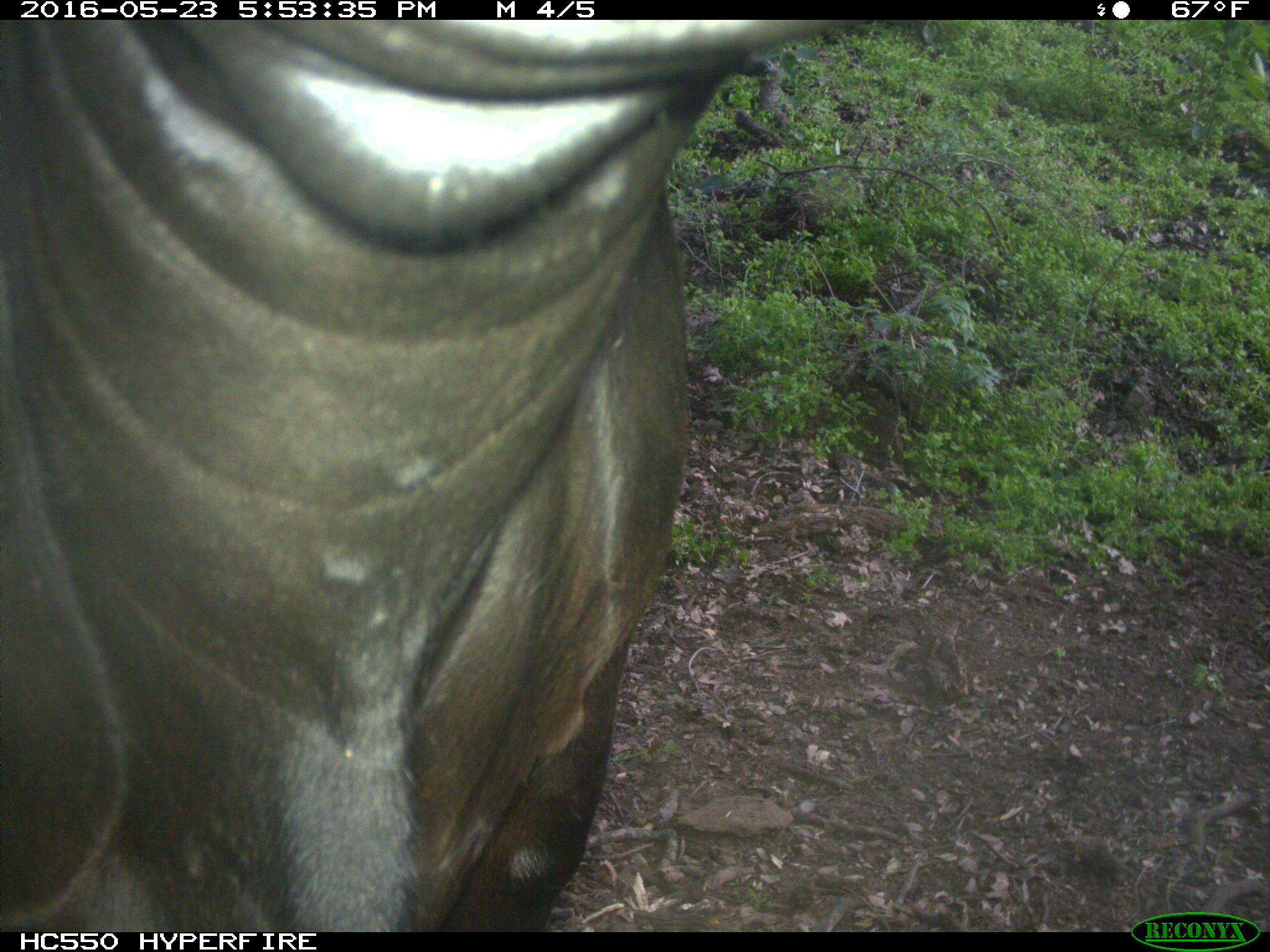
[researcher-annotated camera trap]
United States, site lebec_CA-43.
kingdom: Animalia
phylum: Chordata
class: Mammalia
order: Artiodactyla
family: Bovidae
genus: Bos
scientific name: Bos taurus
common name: domestic cow